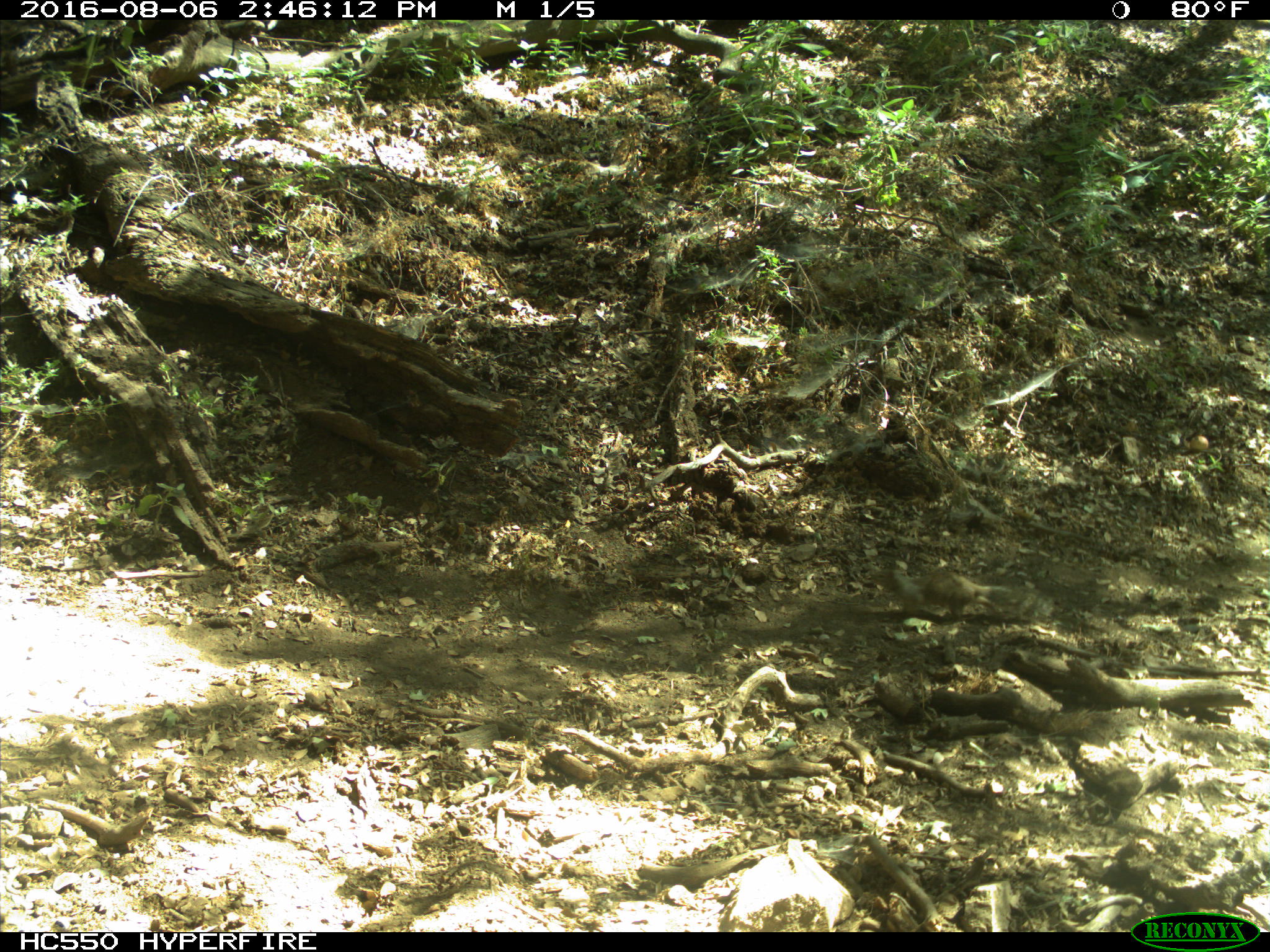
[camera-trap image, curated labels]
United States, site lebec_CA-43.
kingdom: Animalia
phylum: Chordata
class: Mammalia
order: Rodentia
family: Sciuridae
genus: Otospermophilus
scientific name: Otospermophilus beecheyi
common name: california ground squirrel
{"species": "Otospermophilus beecheyi (california ground squirrel)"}